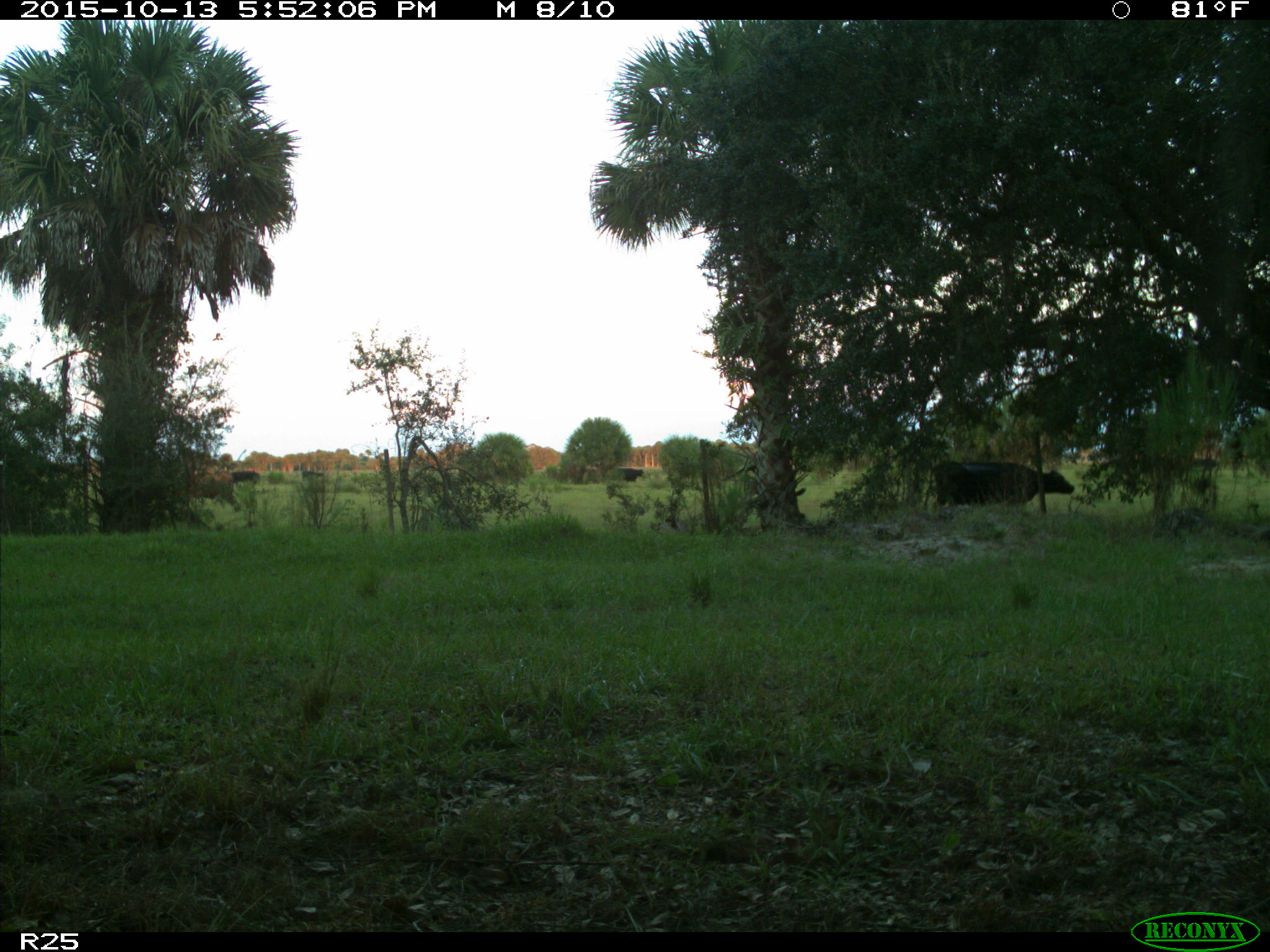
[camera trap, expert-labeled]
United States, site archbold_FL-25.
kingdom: Animalia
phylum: Chordata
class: Mammalia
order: Artiodactyla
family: Bovidae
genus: Bos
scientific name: Bos taurus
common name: domestic cow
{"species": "Bos taurus (domestic cow)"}